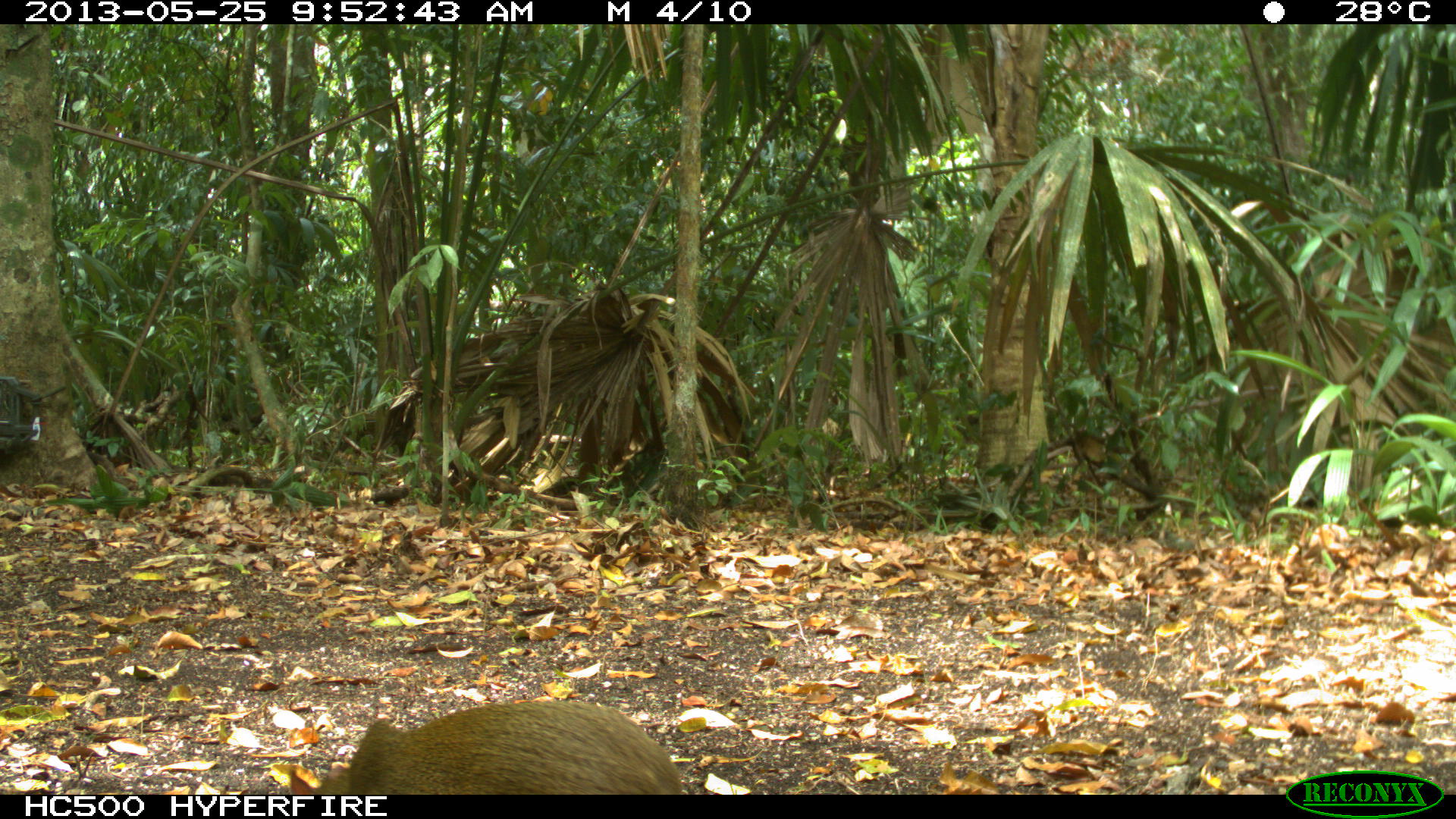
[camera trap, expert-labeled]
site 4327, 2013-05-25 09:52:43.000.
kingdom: Animalia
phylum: Chordata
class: Mammalia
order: Rodentia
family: Dasyproctidae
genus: Dasyprocta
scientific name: Dasyprocta punctata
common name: central american agouti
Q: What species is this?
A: Dasyprocta punctata (central american agouti).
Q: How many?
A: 1.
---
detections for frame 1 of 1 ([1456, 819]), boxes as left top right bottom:
dasyprocta punctata: 316 700 682 794